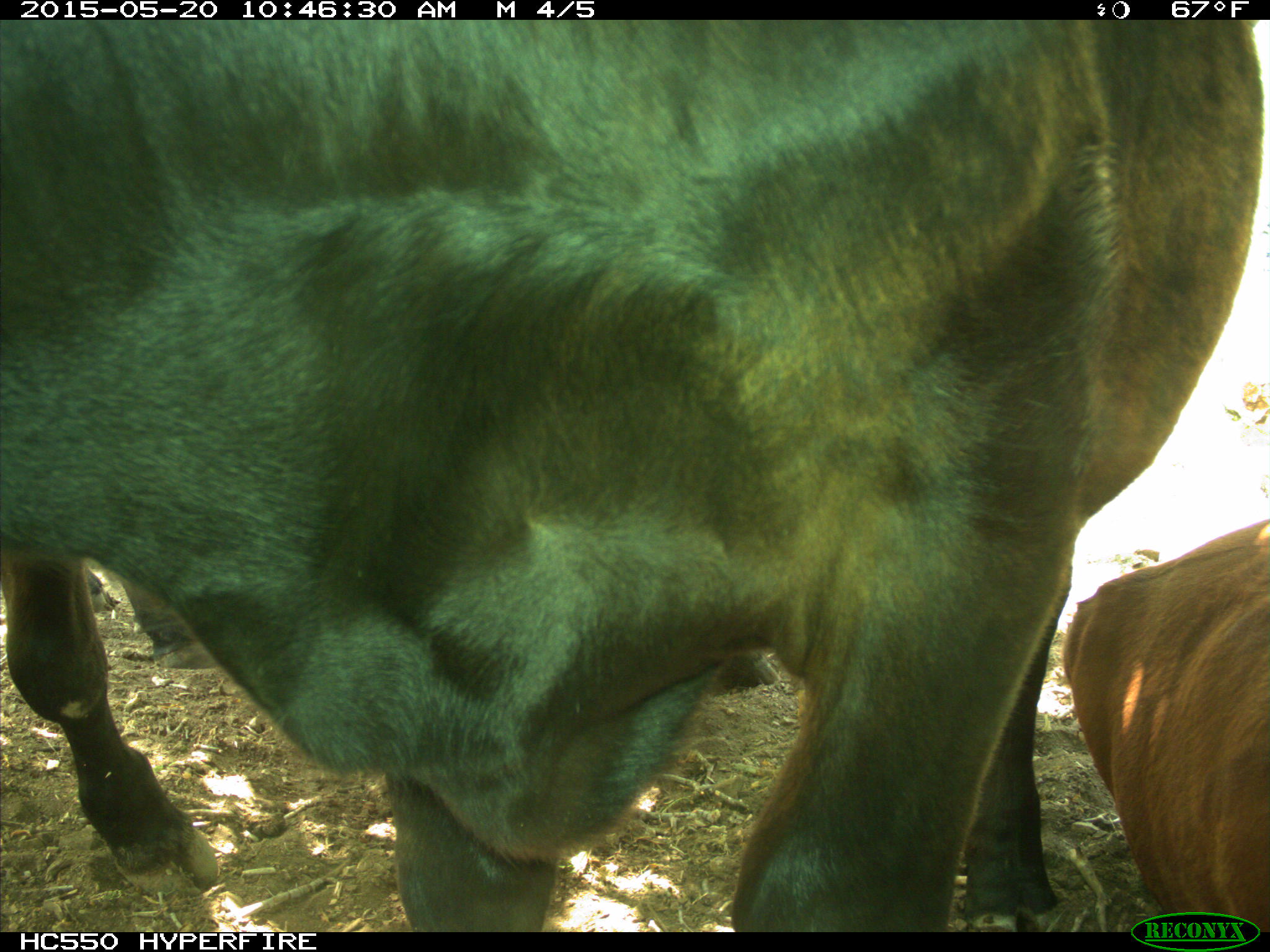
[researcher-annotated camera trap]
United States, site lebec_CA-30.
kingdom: Animalia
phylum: Chordata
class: Mammalia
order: Artiodactyla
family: Bovidae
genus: Bos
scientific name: Bos taurus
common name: domestic cow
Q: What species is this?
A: Bos taurus (domestic cow).